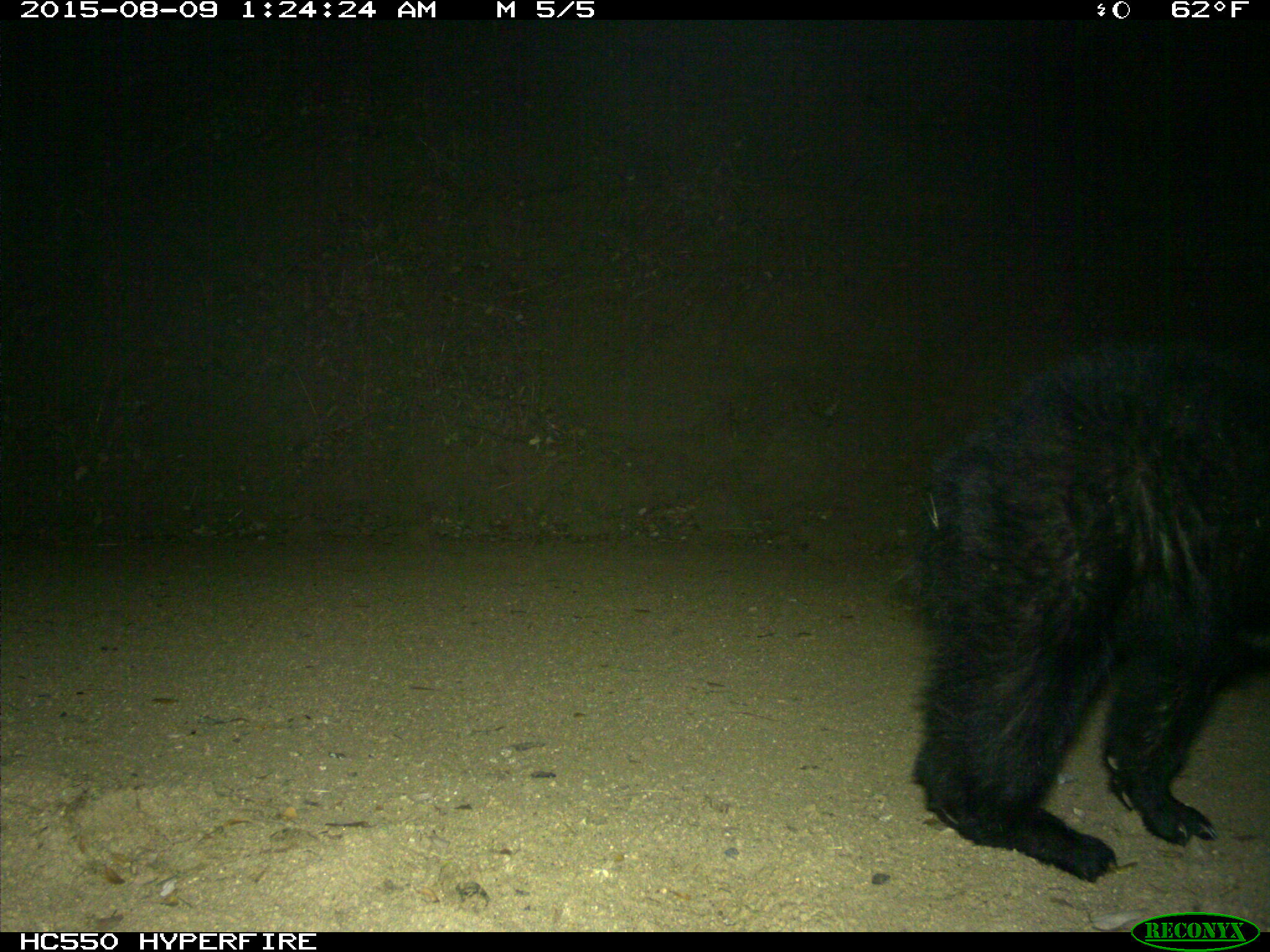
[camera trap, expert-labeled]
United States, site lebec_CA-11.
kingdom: Animalia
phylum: Chordata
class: Mammalia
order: Carnivora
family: Ursidae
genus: Ursus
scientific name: Ursus americanus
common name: american black bear